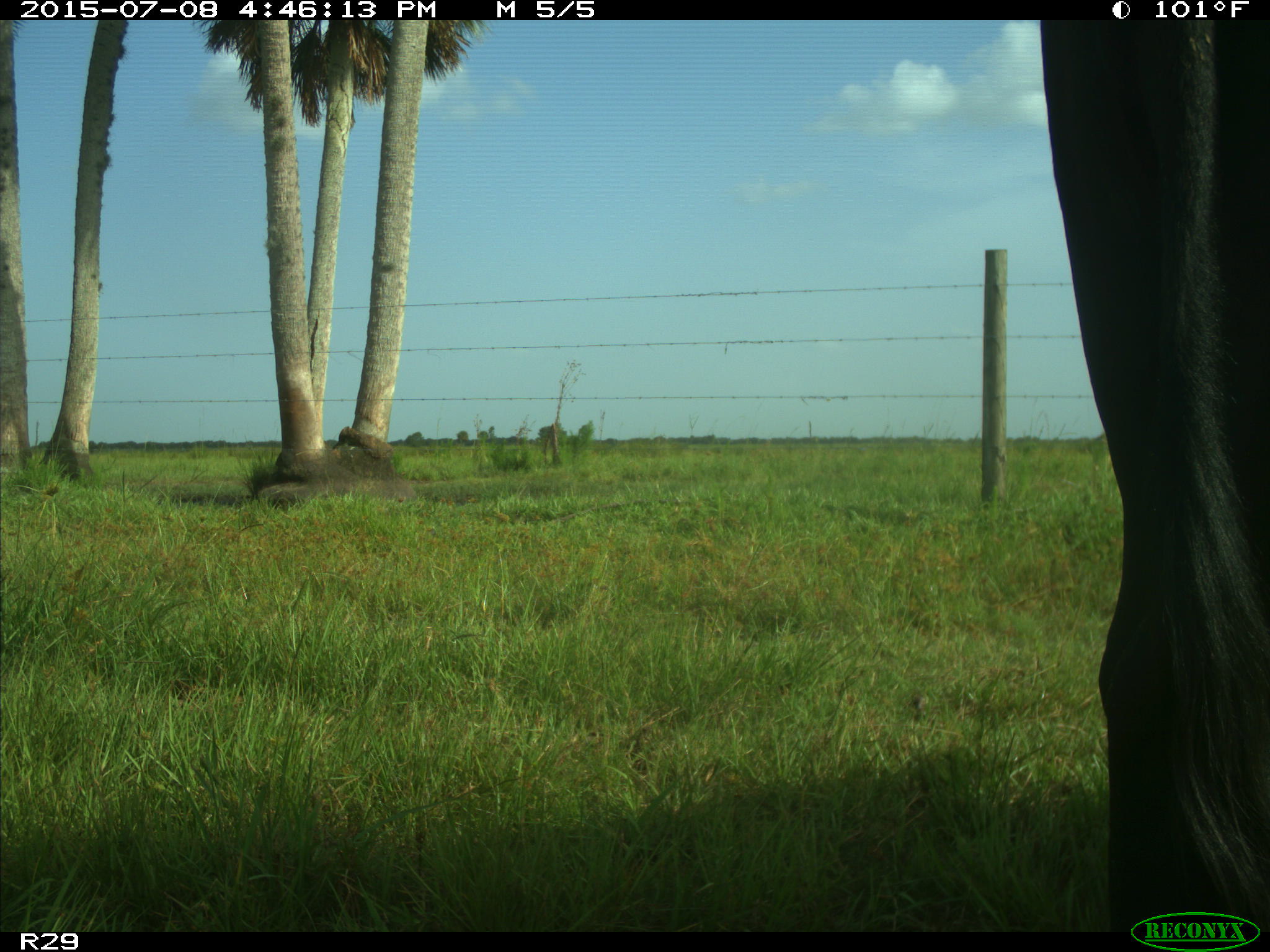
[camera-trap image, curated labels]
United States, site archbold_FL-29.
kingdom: Animalia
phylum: Chordata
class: Mammalia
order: Artiodactyla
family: Bovidae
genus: Bos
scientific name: Bos taurus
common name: domestic cow